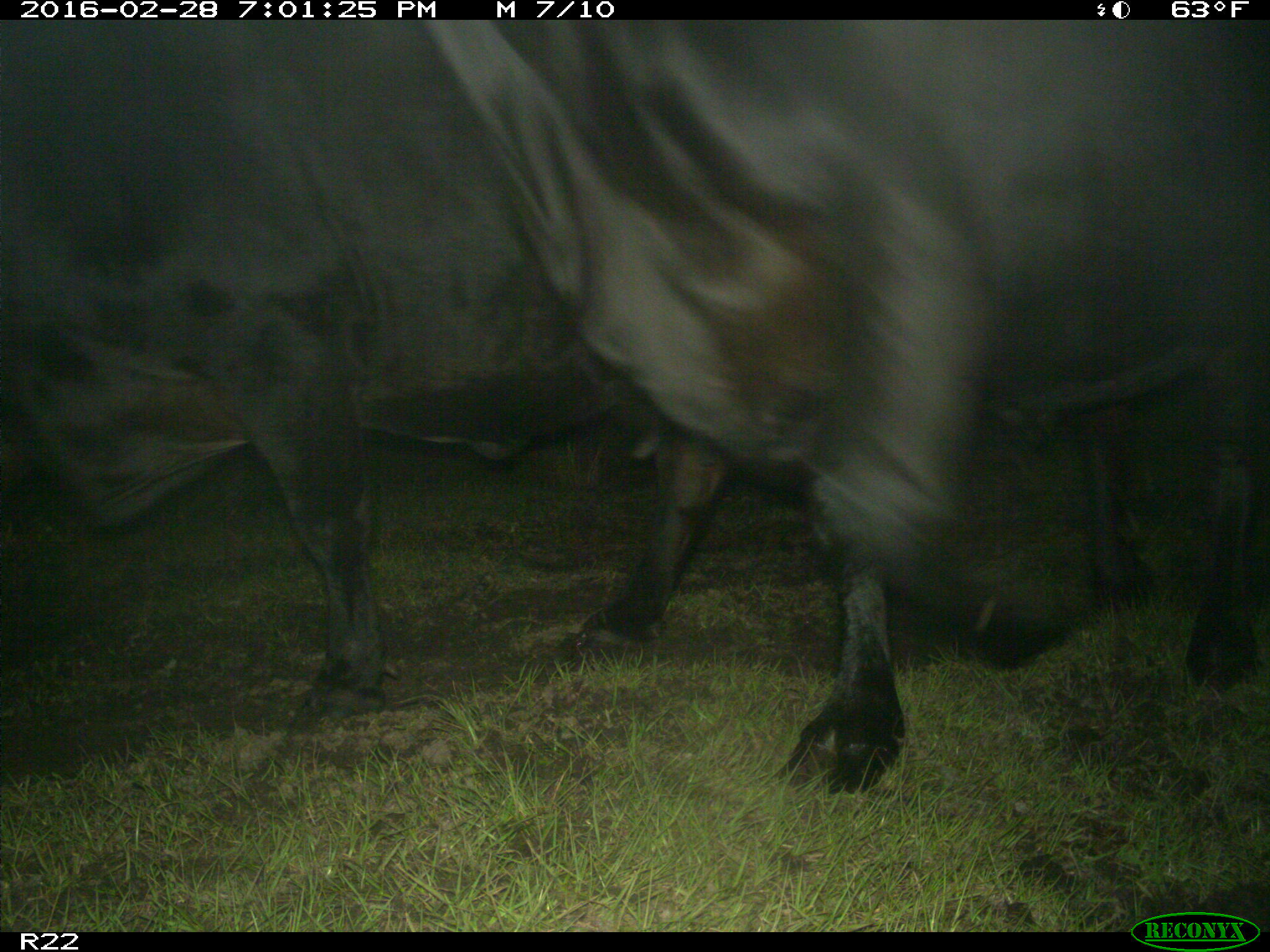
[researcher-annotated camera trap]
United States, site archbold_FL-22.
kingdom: Animalia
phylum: Chordata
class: Mammalia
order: Artiodactyla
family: Bovidae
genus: Bos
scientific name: Bos taurus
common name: domestic cow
Bos taurus (domestic cow).